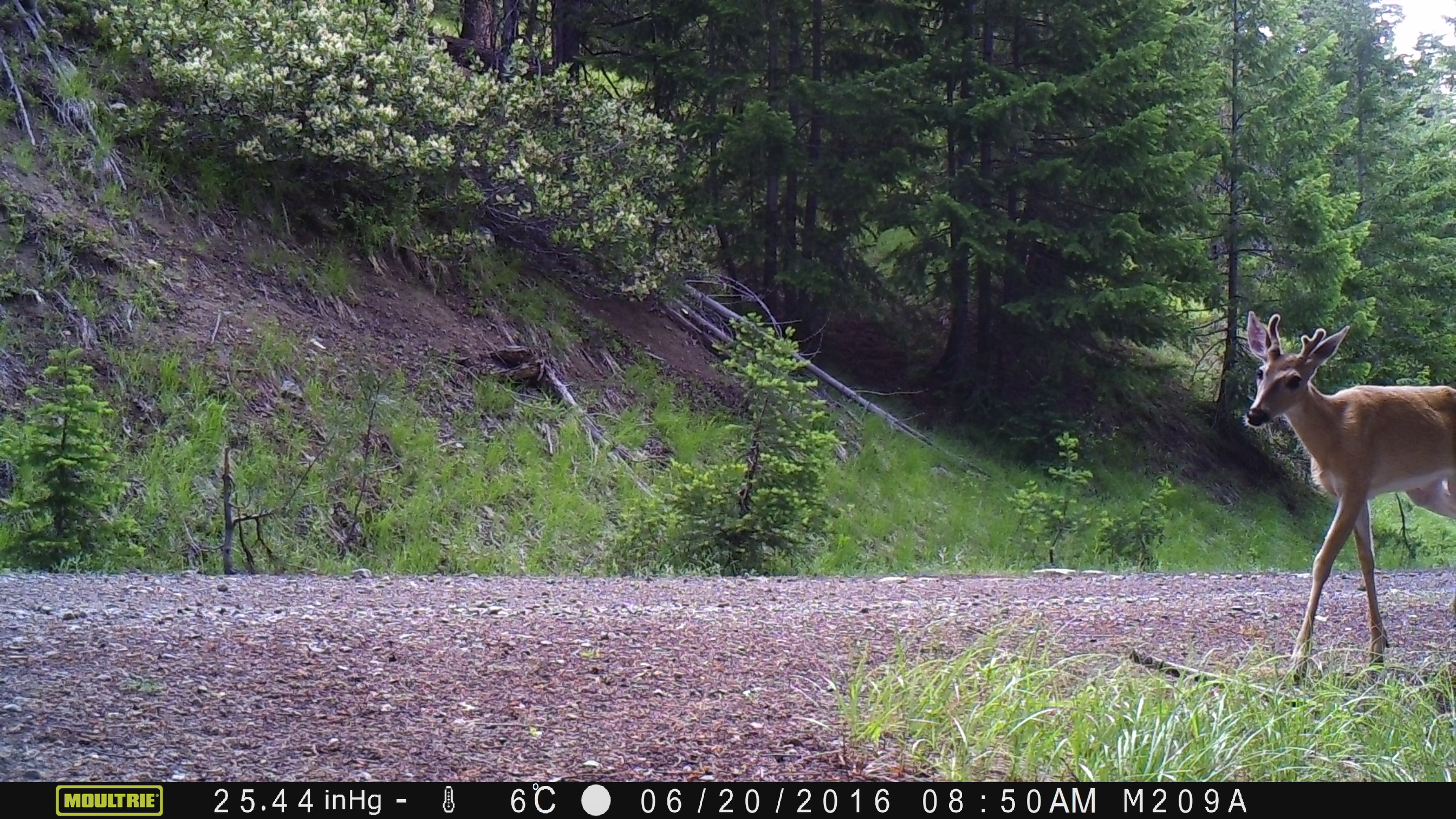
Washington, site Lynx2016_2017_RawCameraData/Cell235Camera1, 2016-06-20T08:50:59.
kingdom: Animalia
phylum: Chordata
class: Mammalia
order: Artiodactyla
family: Cervidae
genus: Odocoileus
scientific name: Odocoileus hemionus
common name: mule deer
Odocoileus hemionus (mule deer). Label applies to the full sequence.